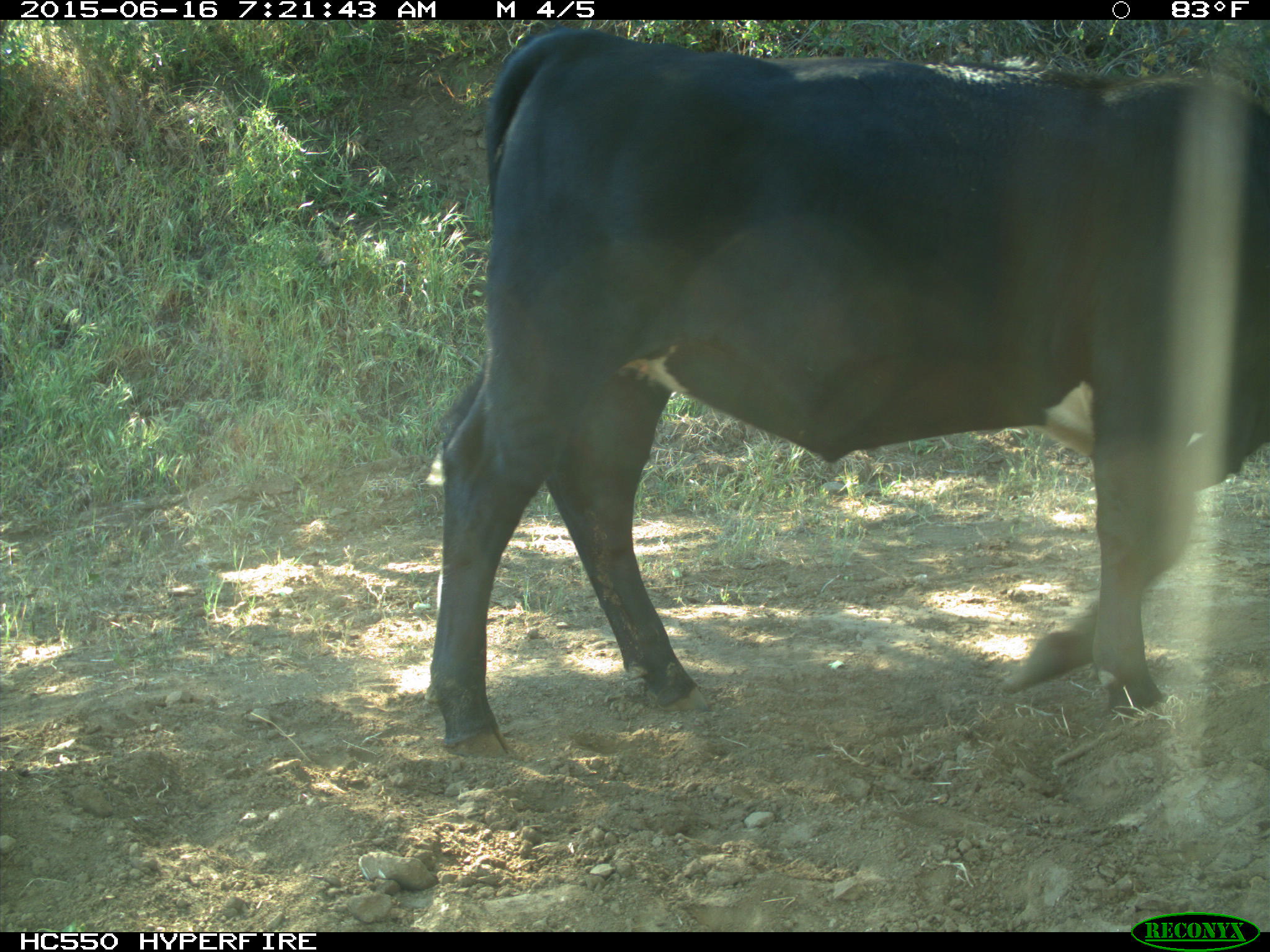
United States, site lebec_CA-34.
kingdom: Animalia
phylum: Chordata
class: Mammalia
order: Artiodactyla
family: Bovidae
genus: Bos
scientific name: Bos taurus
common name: domestic cow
Bos taurus (domestic cow).